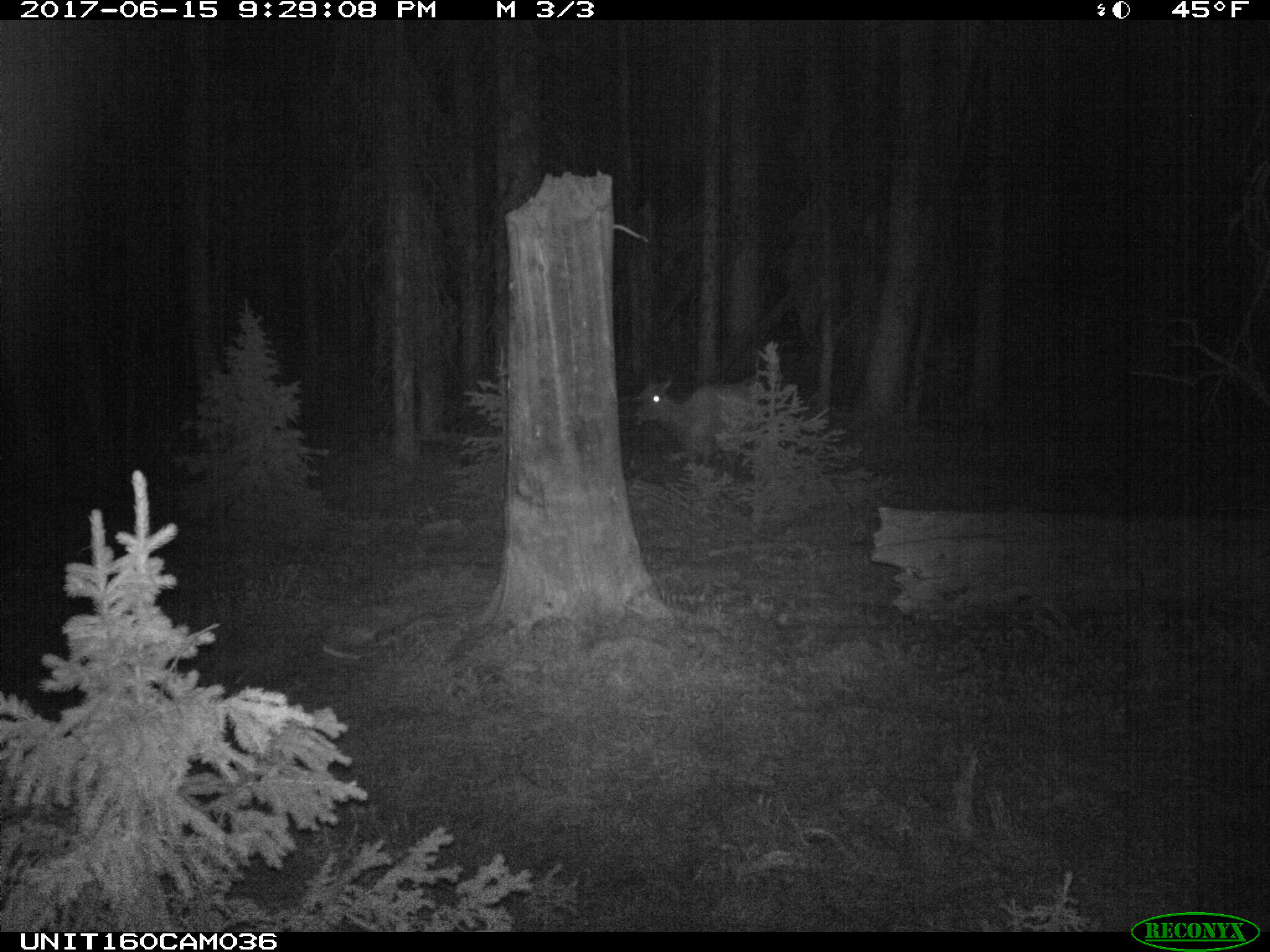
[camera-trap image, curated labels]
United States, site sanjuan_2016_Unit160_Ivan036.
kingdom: Animalia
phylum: Chordata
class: Mammalia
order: Artiodactyla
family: Cervidae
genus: Cervus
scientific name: Cervus elaphus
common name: red deer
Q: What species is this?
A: Cervus elaphus (red deer).